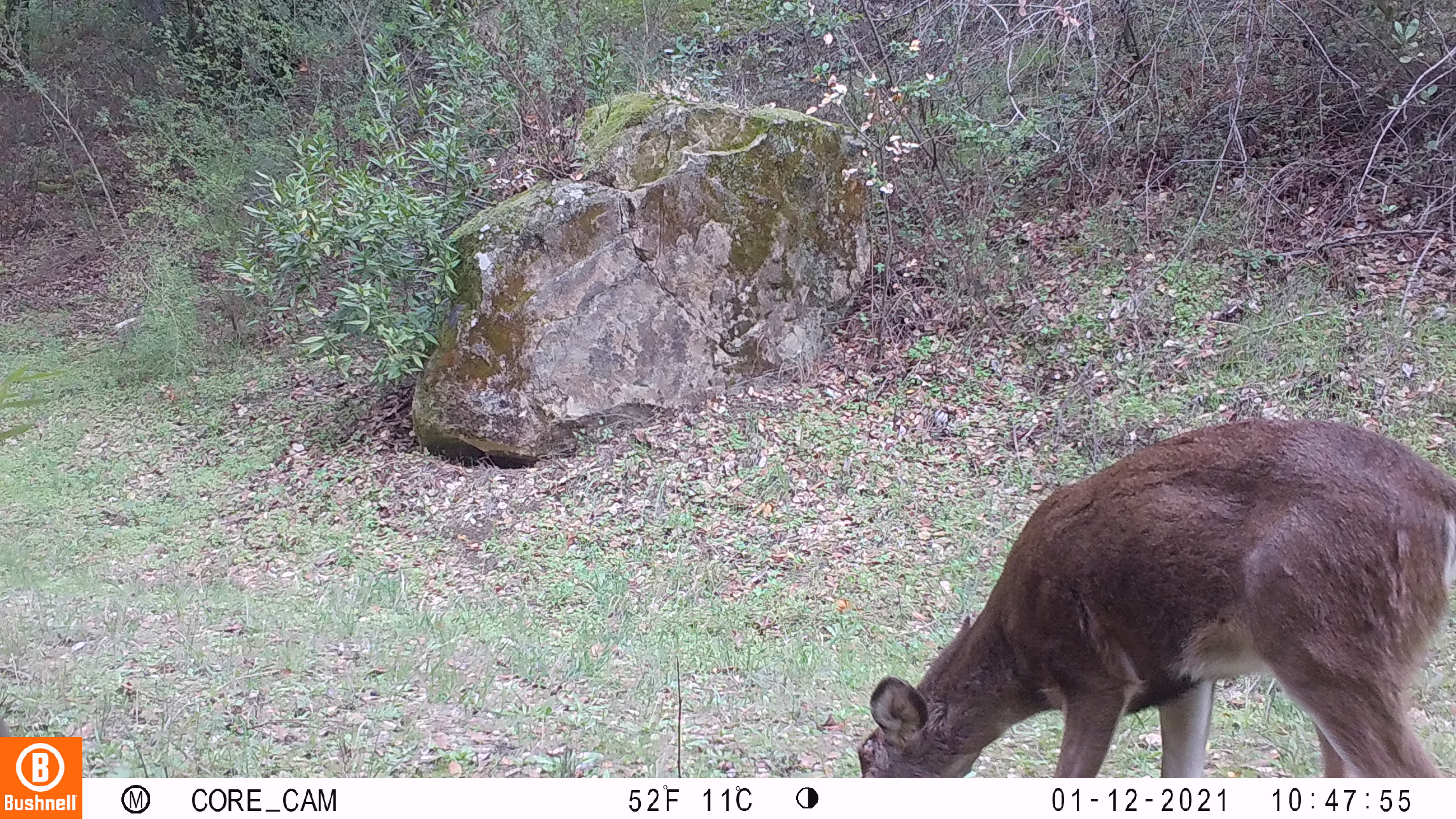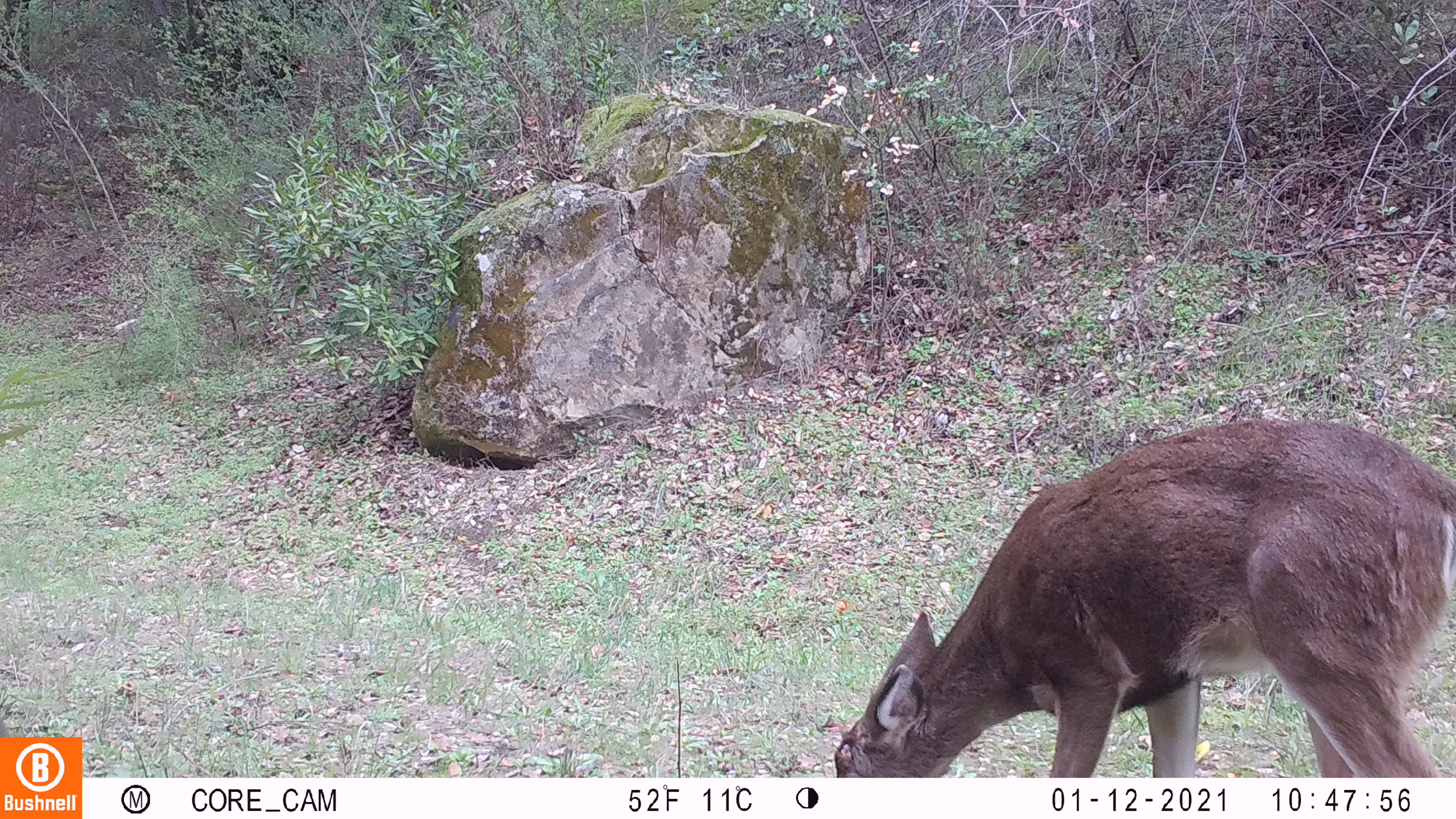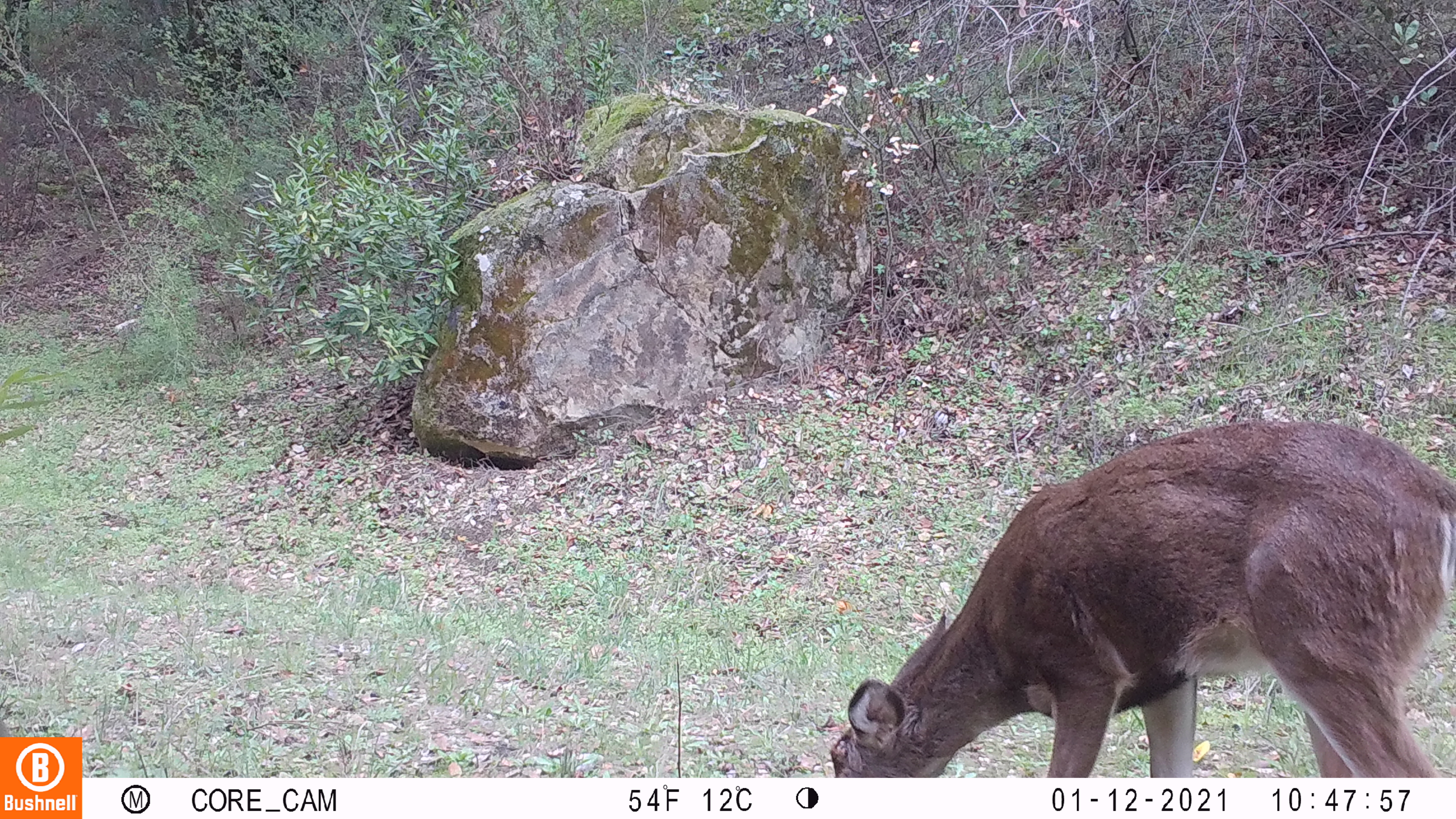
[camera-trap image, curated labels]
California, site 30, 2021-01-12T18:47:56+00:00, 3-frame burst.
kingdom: Animalia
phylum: Chordata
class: Mammalia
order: Artiodactyla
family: Cervidae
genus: Odocoileus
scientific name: Odocoileus hemionus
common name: mule deer